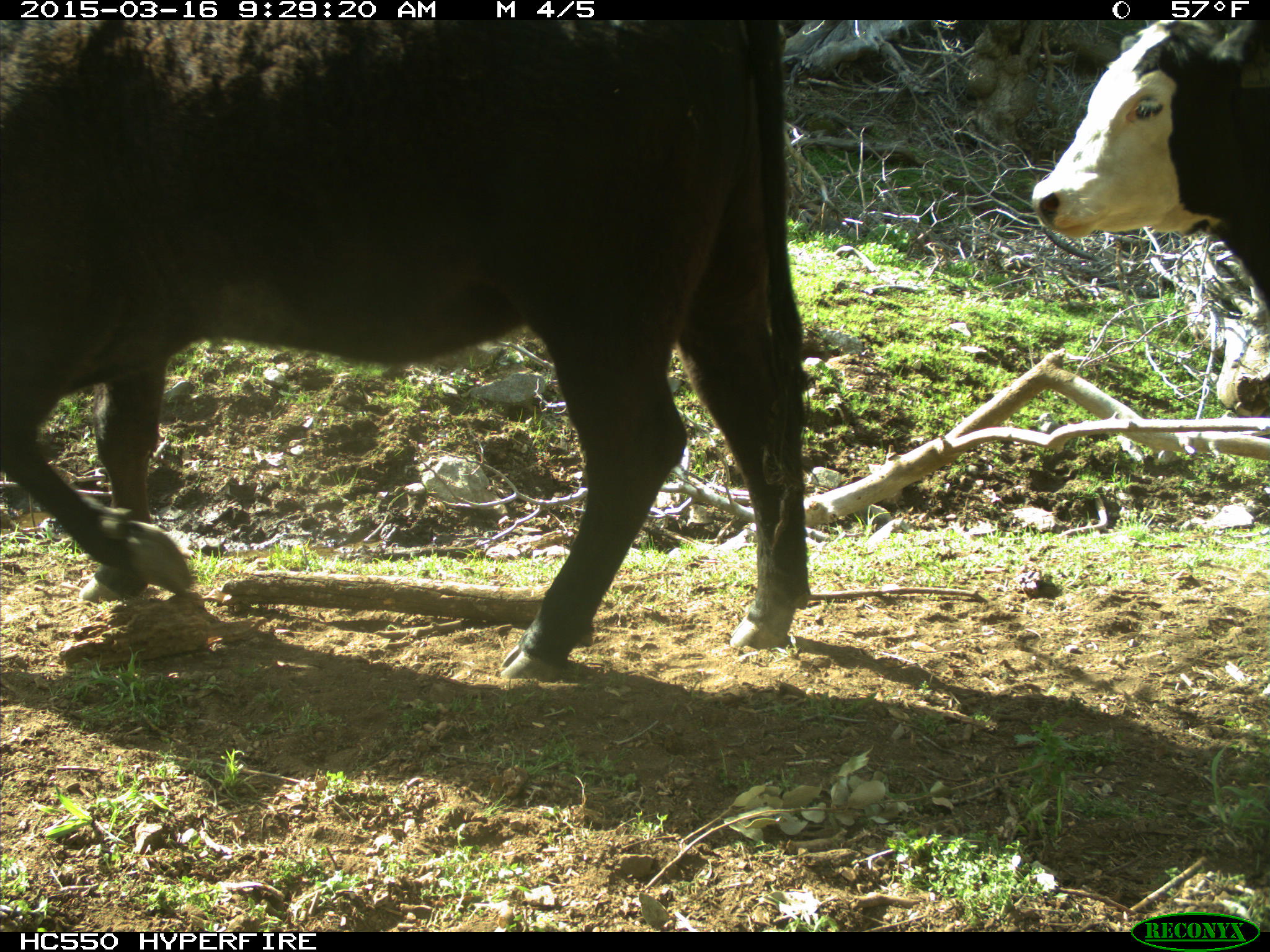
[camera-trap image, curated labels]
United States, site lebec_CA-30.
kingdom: Animalia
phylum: Chordata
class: Mammalia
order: Artiodactyla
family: Bovidae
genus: Bos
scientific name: Bos taurus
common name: domestic cow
Bos taurus (domestic cow).